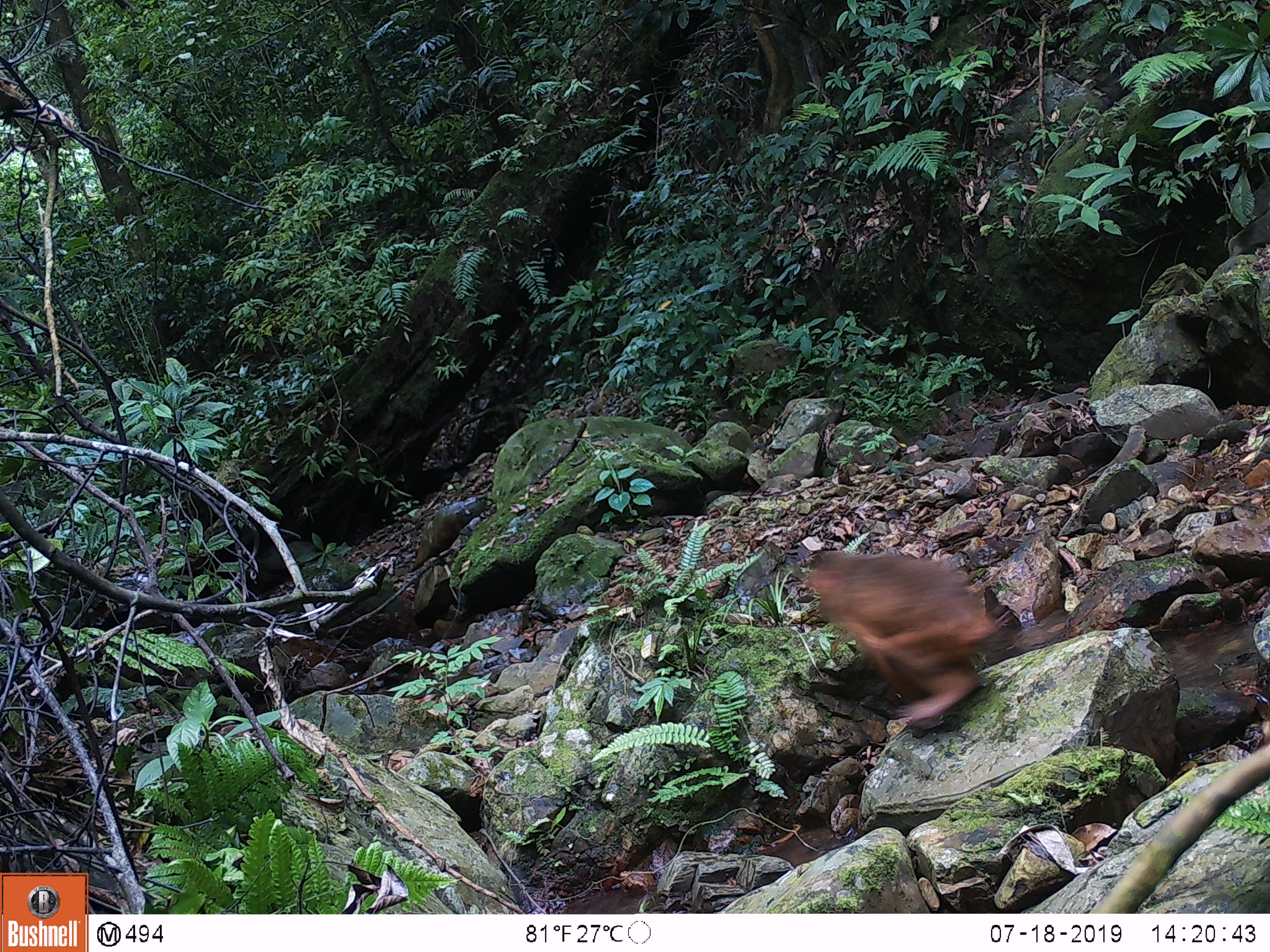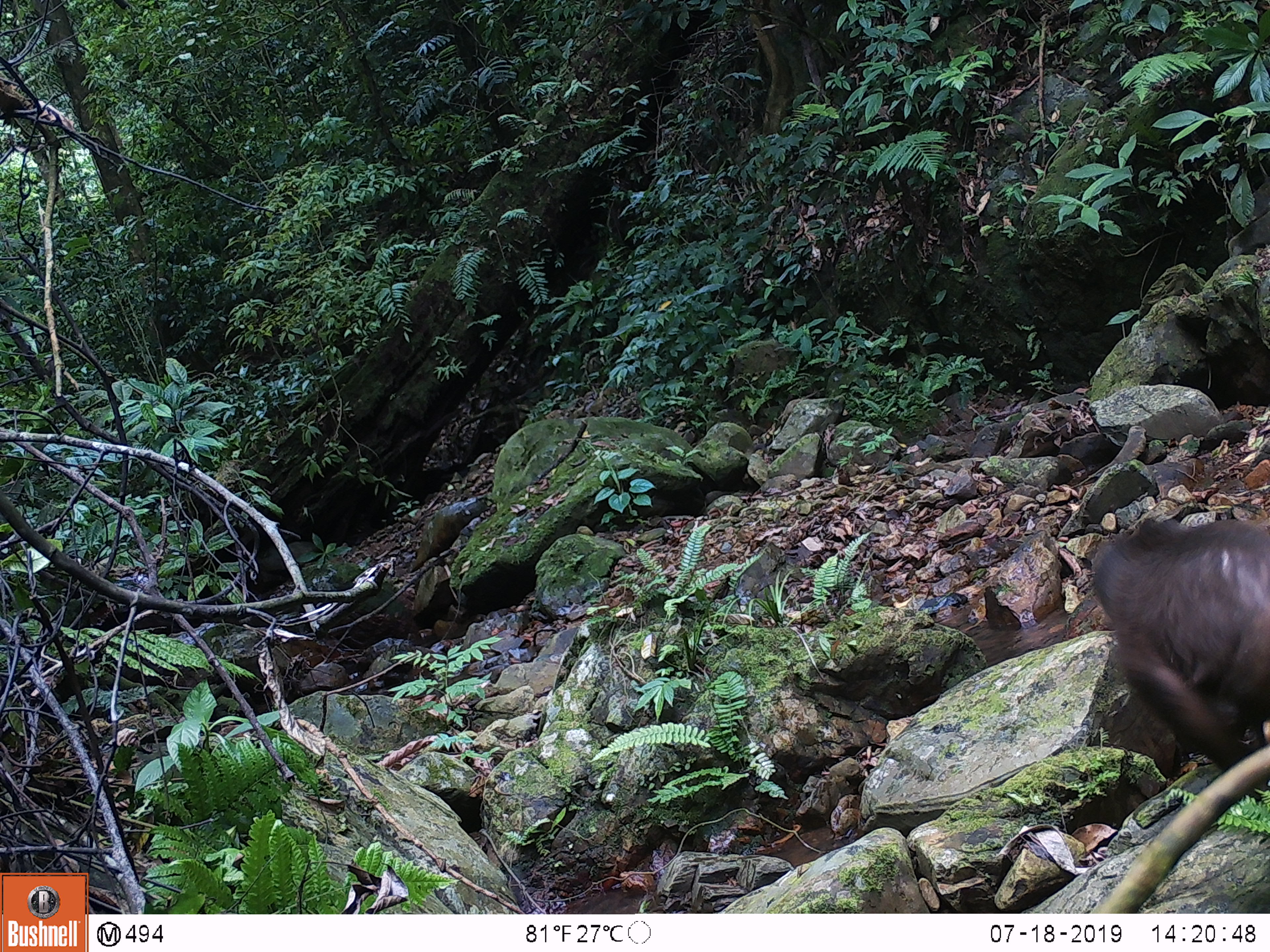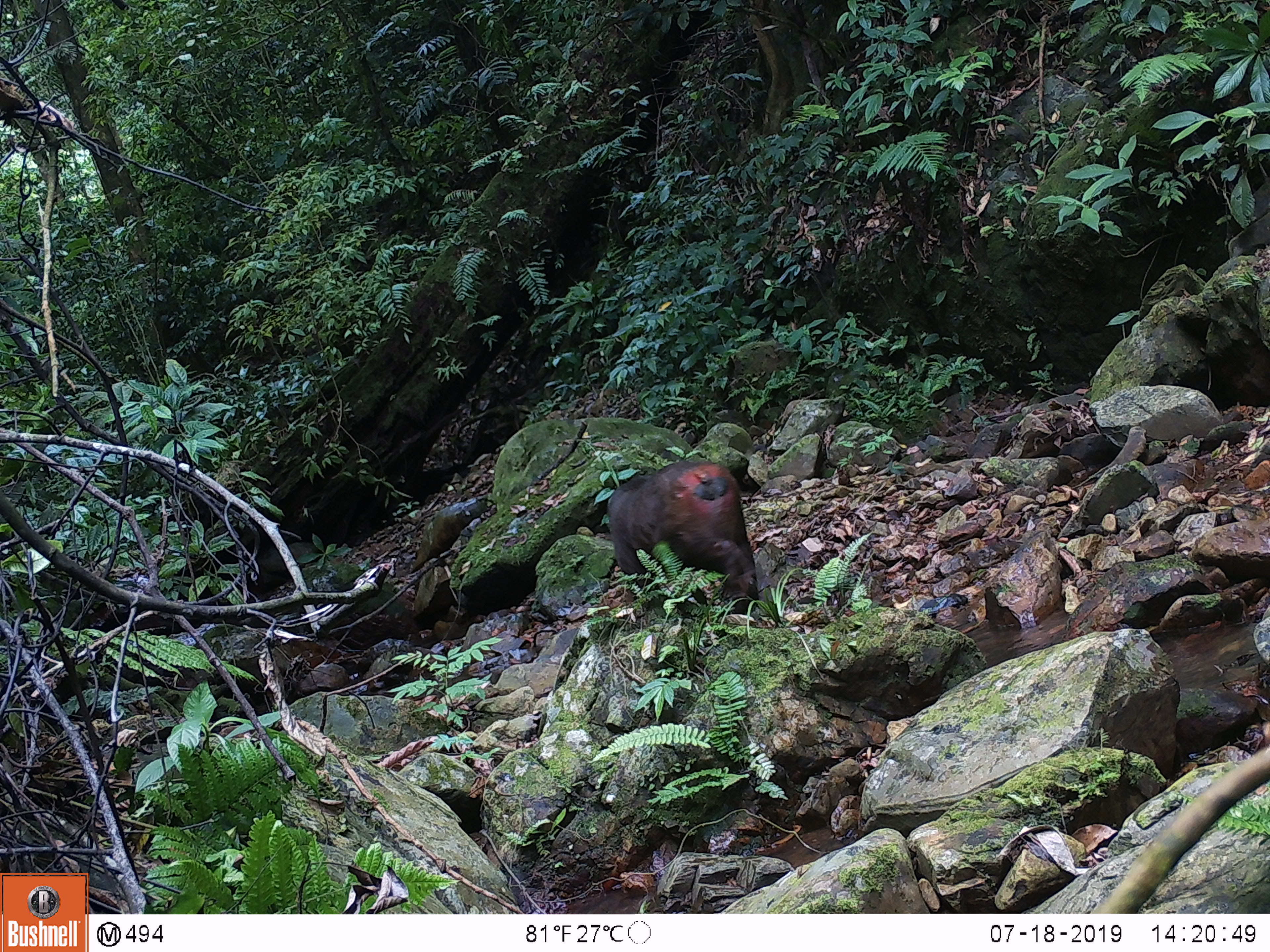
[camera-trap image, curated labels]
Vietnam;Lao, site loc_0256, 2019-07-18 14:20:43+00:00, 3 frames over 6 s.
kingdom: Animalia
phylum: Chordata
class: Mammalia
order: Primates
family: Cercopithecidae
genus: Macaca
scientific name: Macaca arctoides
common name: stump-tailed macaque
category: stump tailed macaque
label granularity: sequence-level